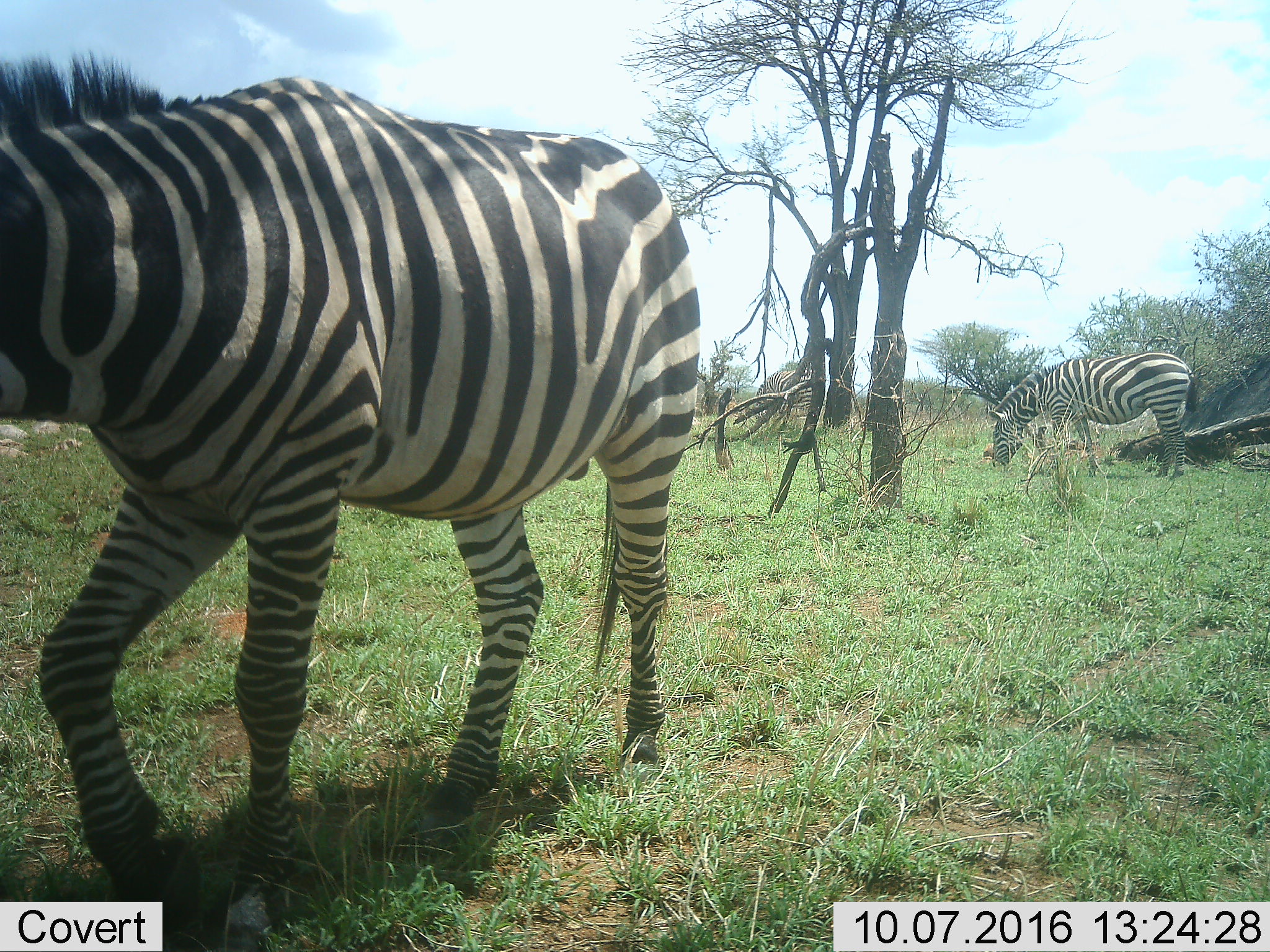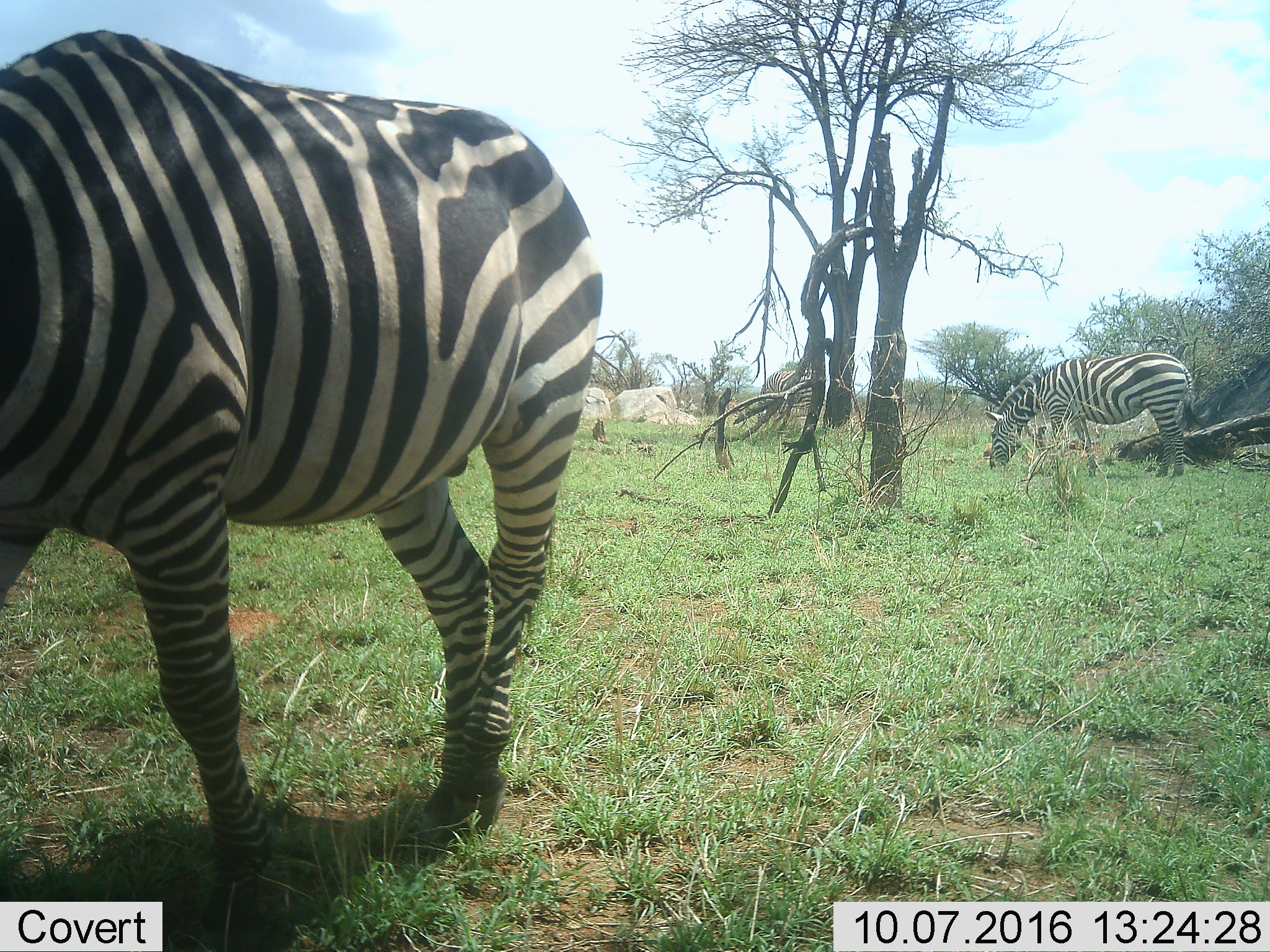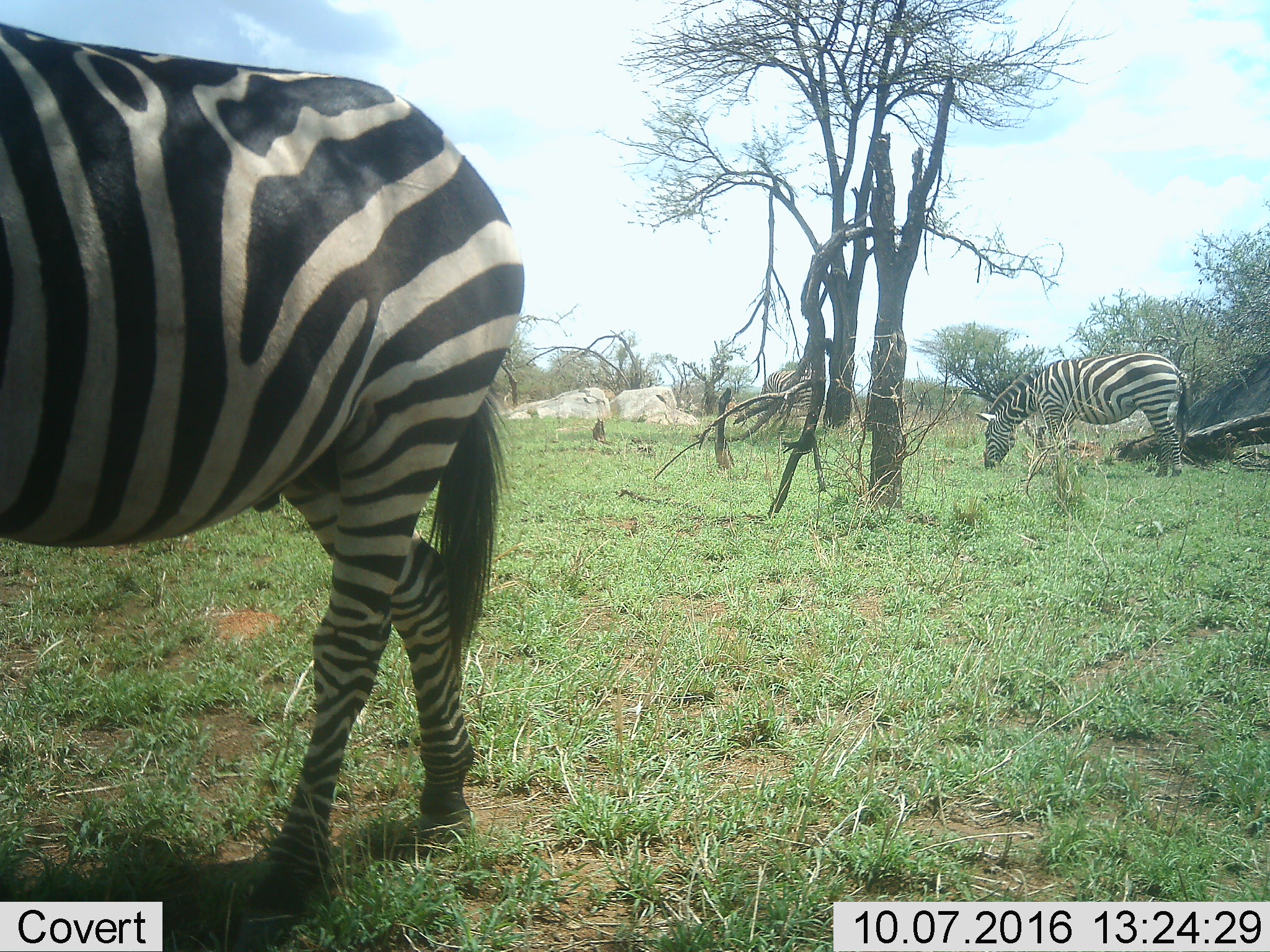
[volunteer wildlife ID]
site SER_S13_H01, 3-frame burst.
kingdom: Animalia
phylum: Chordata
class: Mammalia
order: Perissodactyla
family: Equidae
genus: Equus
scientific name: Equus quagga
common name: plains zebra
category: zebraplains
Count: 3.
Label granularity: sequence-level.